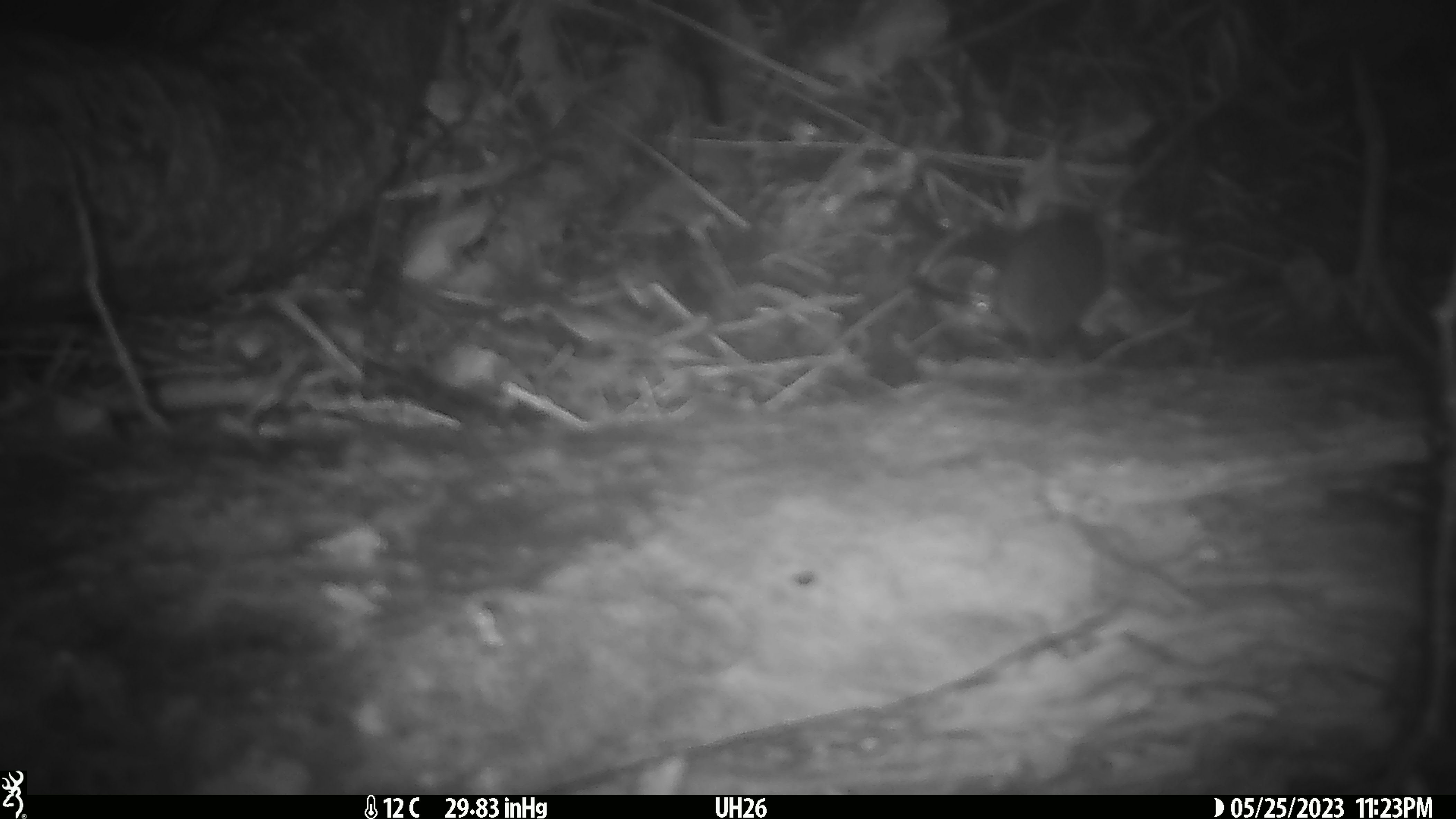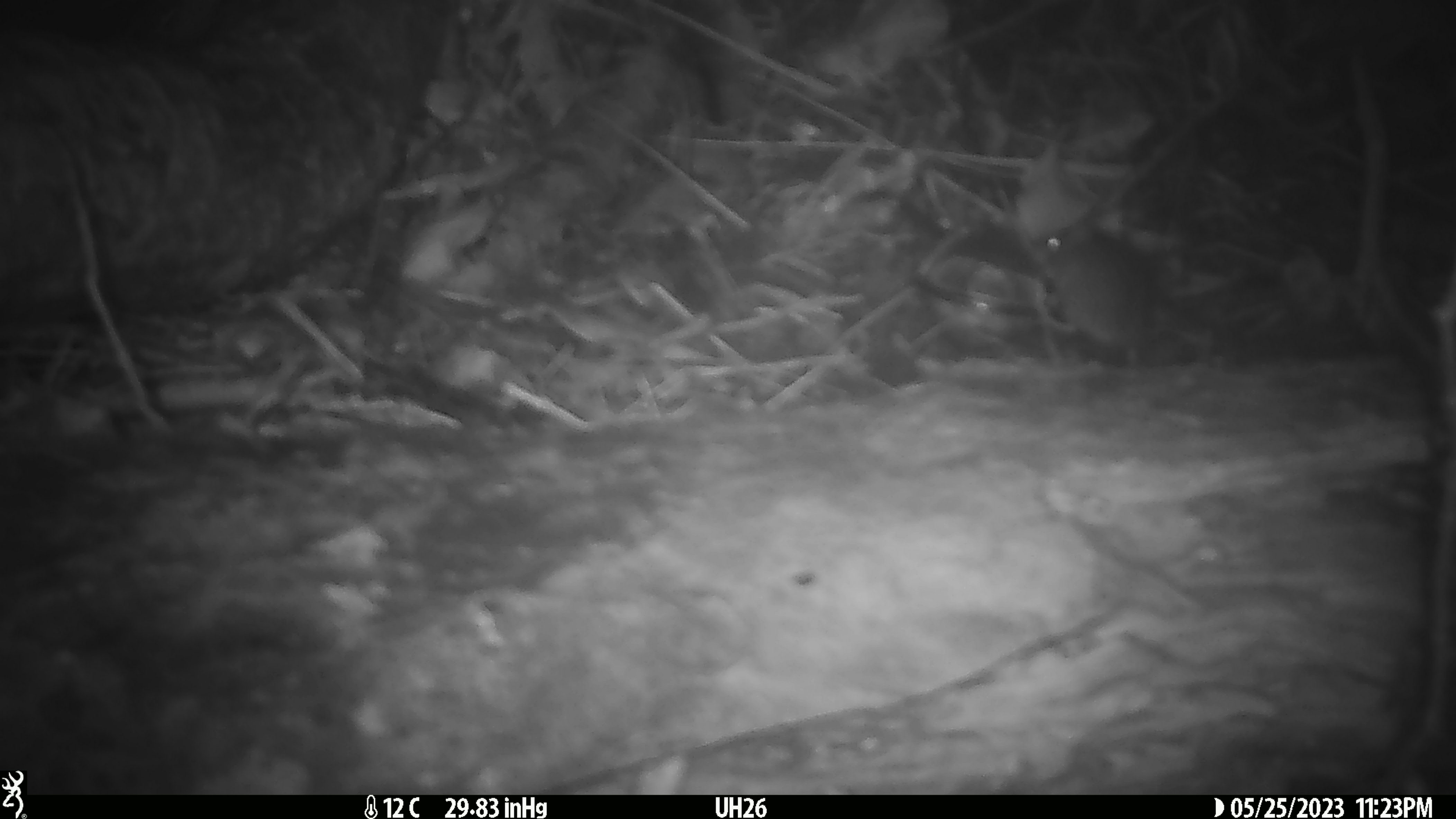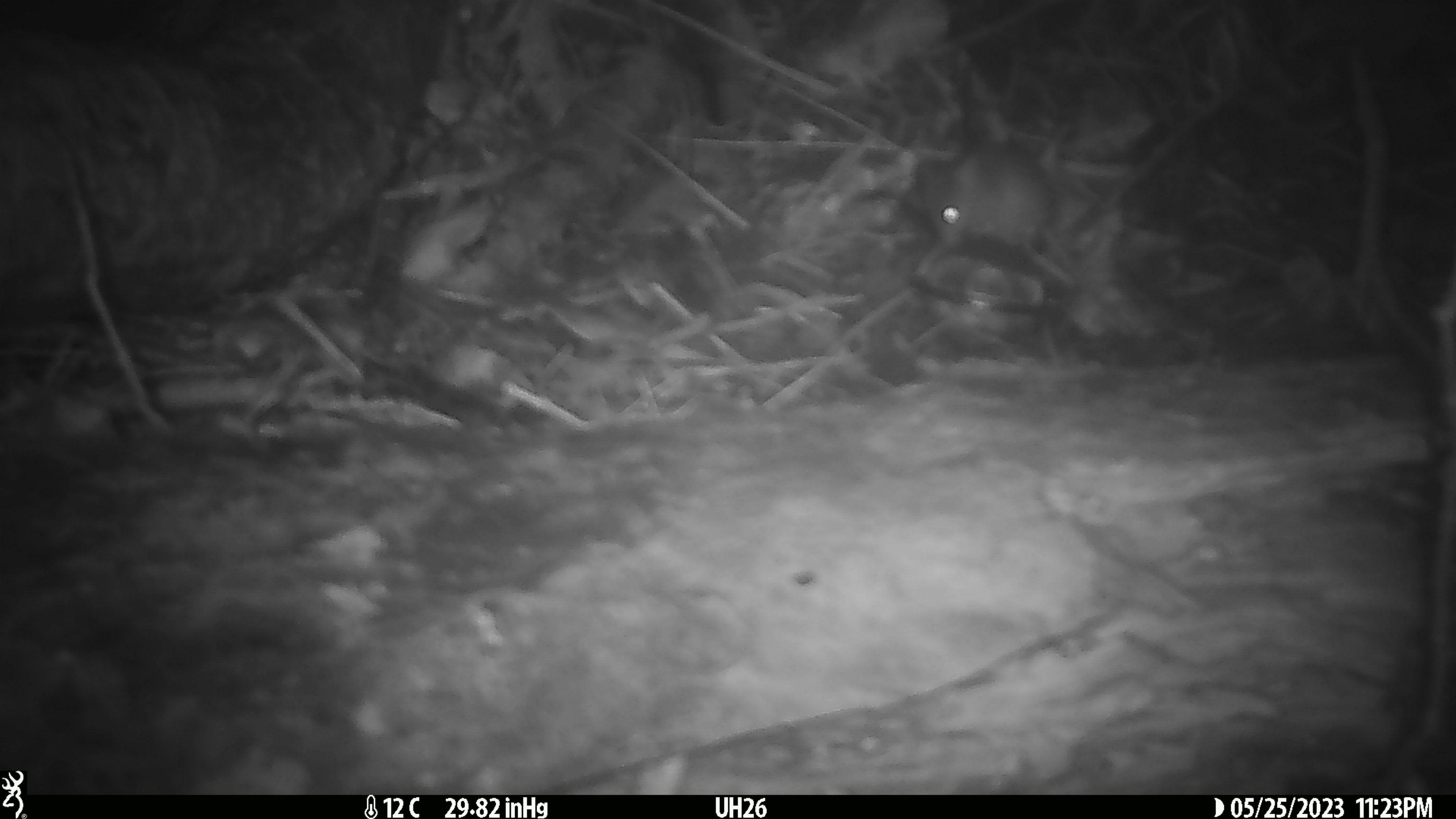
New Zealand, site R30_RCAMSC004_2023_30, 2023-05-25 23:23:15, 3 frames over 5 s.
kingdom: Animalia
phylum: Chordata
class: Mammalia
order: Rodentia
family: Muridae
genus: Mus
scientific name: Mus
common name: mouse